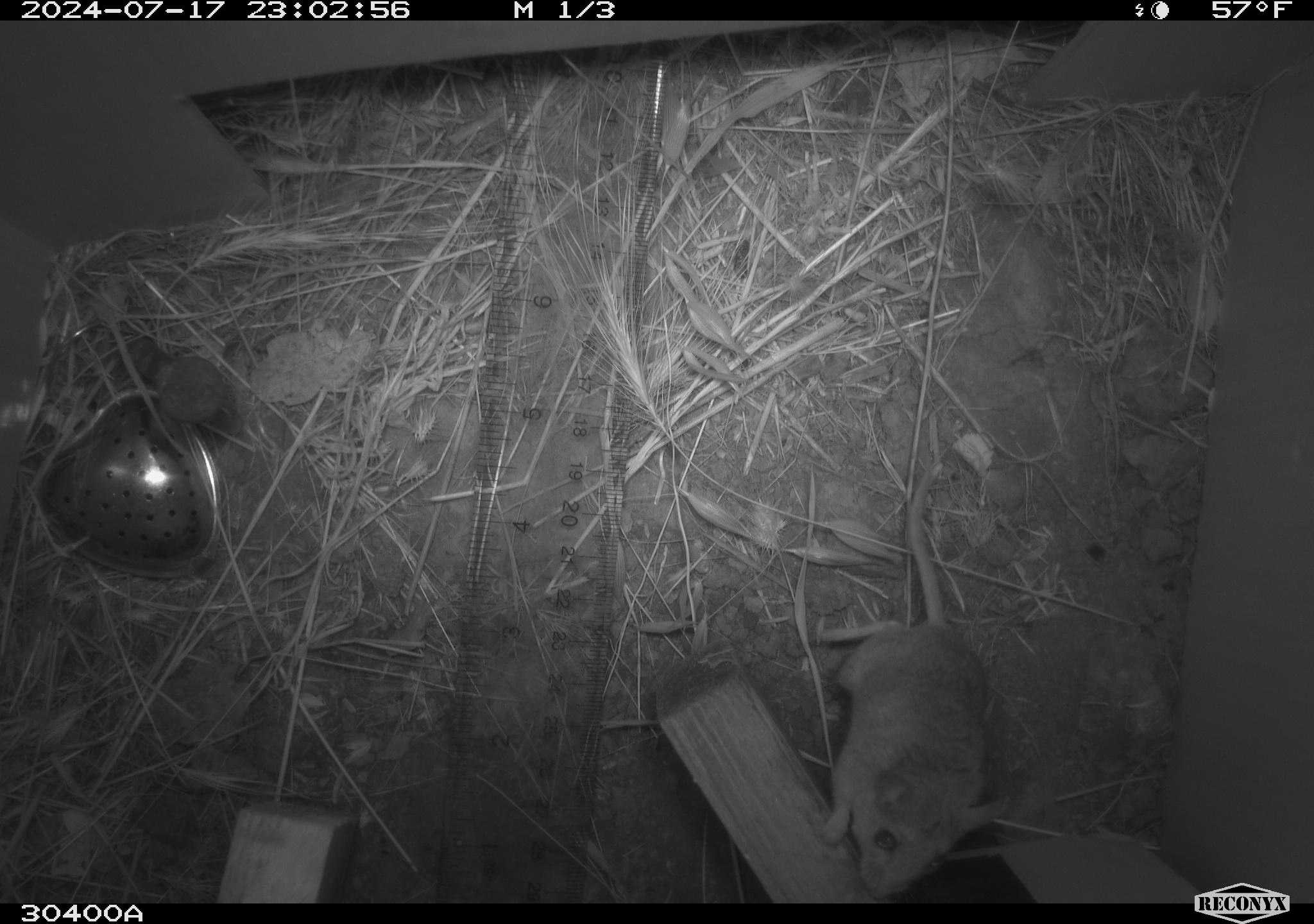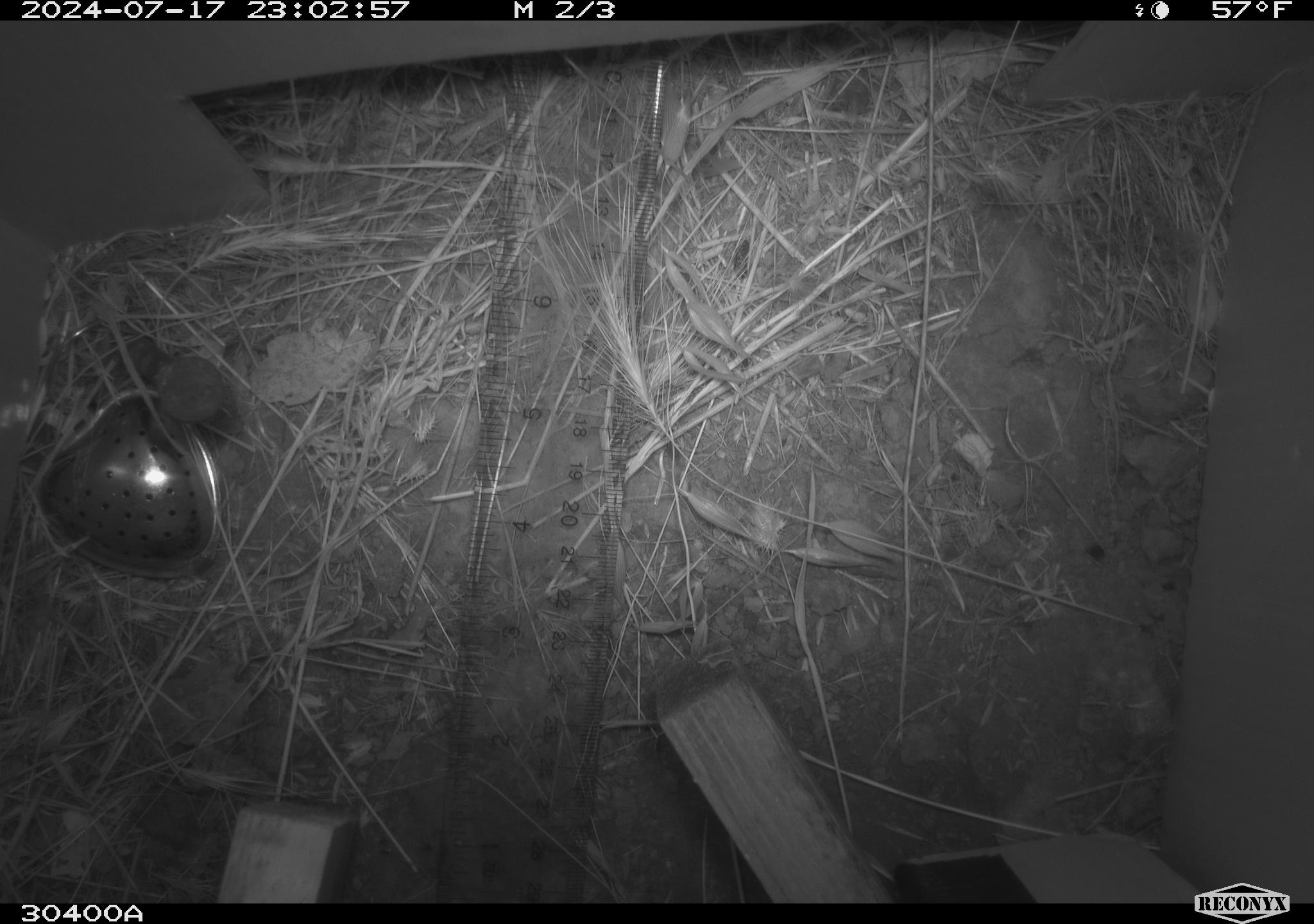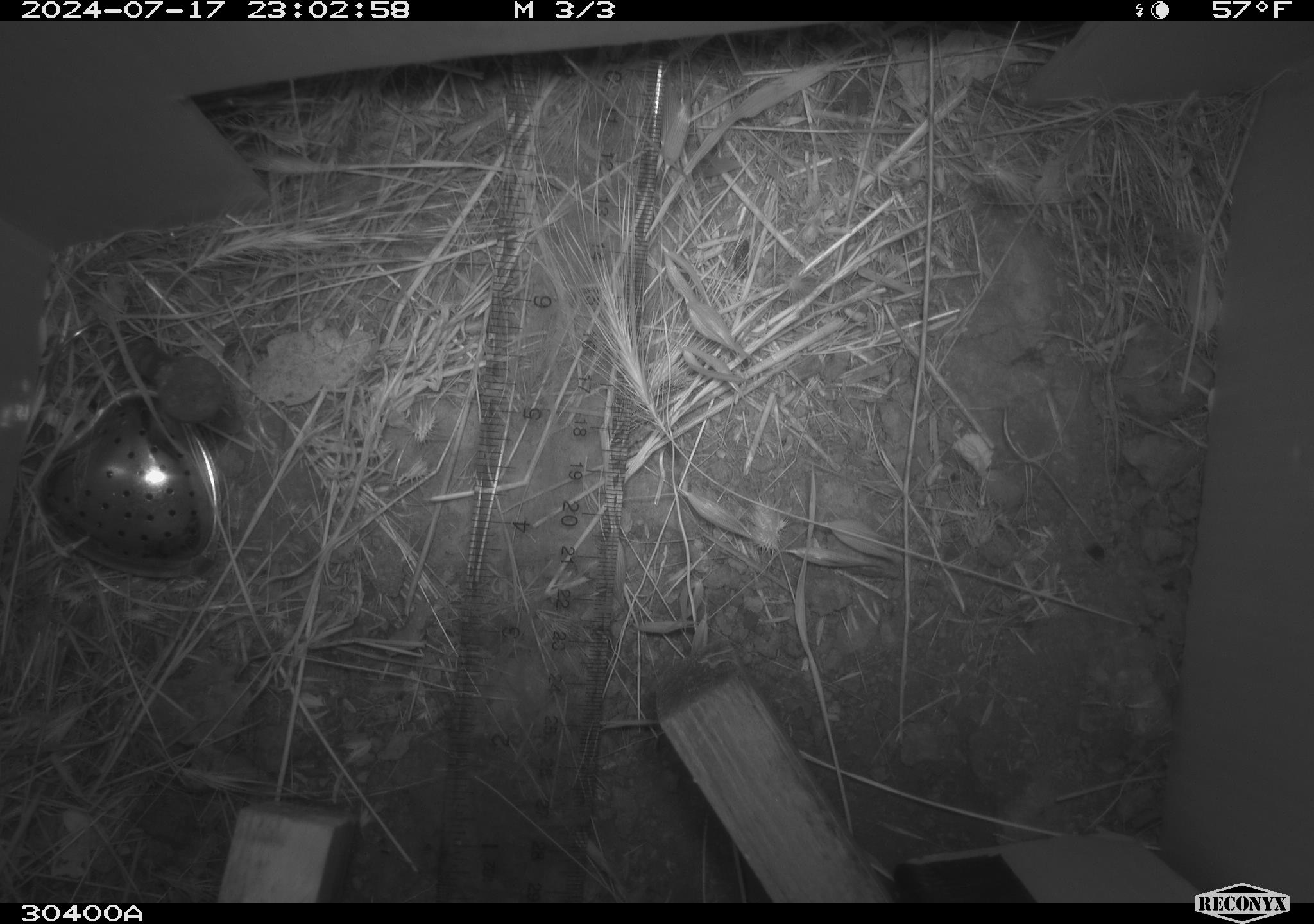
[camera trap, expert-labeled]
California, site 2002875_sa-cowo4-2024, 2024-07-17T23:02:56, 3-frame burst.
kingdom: Animalia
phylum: Chordata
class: Mammalia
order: Rodentia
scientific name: Rodentia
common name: mouse species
Mouse species (Rodentia).